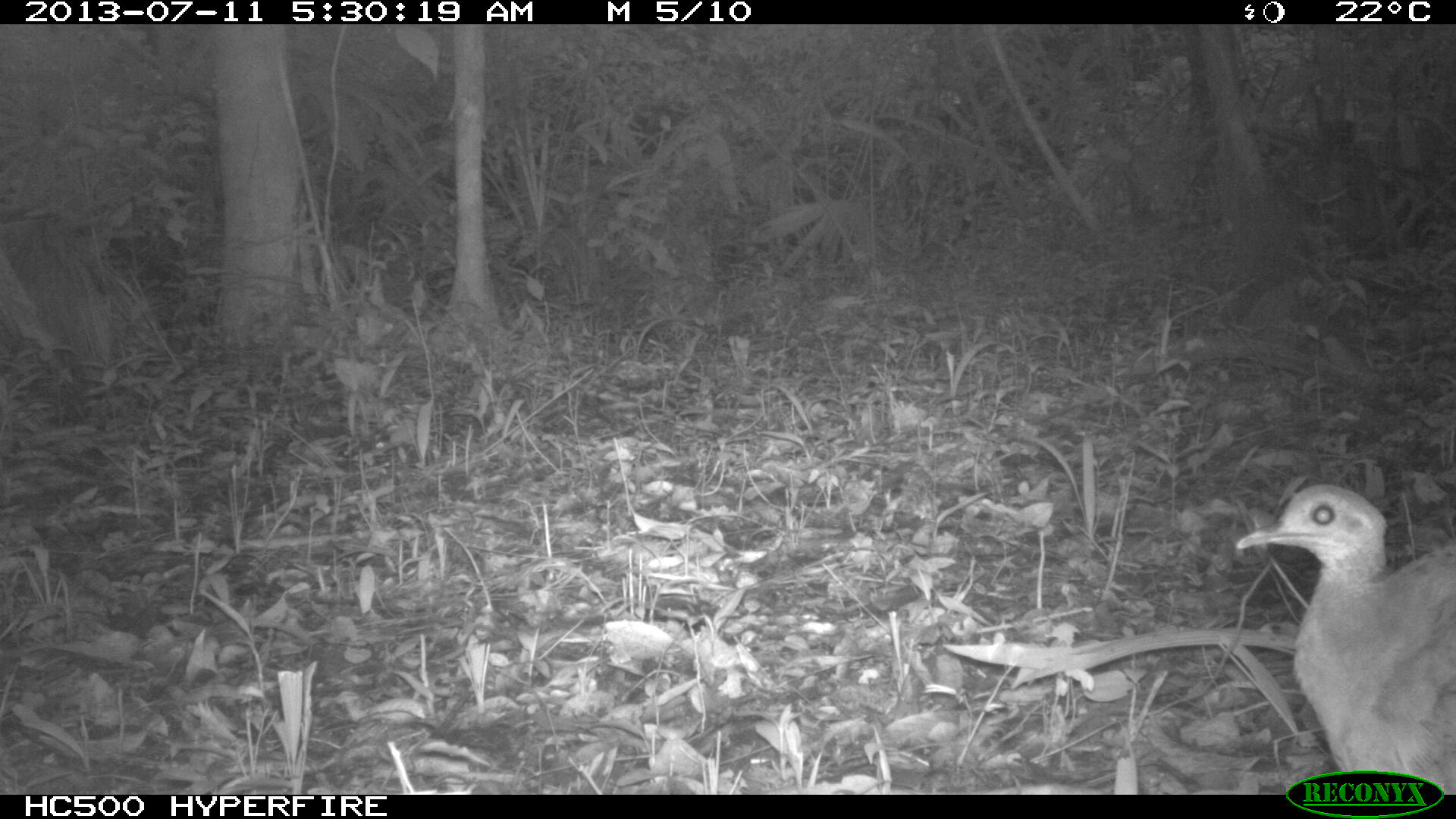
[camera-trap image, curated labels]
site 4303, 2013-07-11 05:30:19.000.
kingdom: Animalia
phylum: Chordata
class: Aves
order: Tinamiformes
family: Tinamidae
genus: Tinamus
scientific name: Tinamus major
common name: great tinamou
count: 1